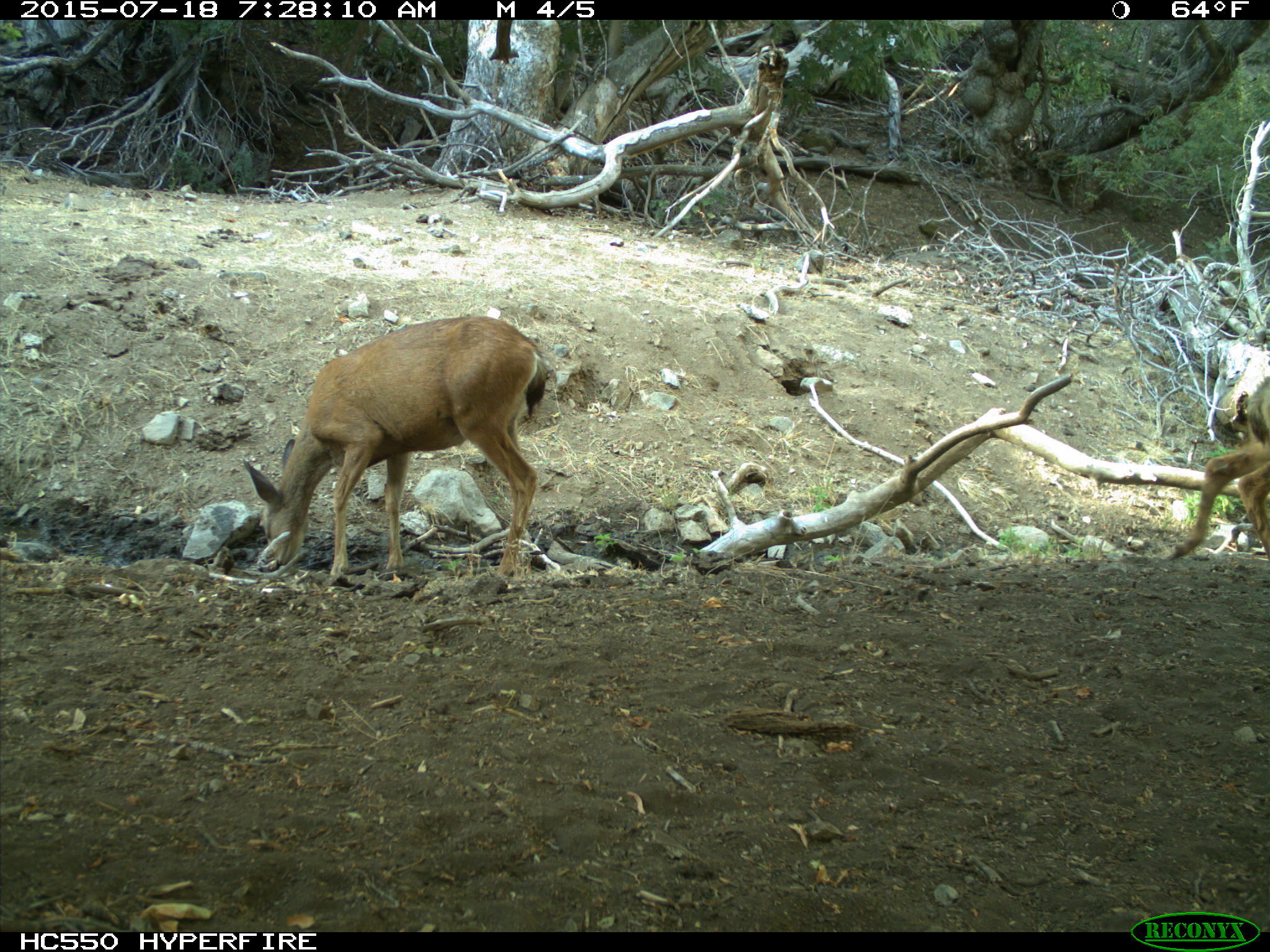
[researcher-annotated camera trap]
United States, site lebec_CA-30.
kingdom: Animalia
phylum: Chordata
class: Mammalia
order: Artiodactyla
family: Cervidae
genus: Odocoileus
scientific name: Odocoileus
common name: deer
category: unidentified deer